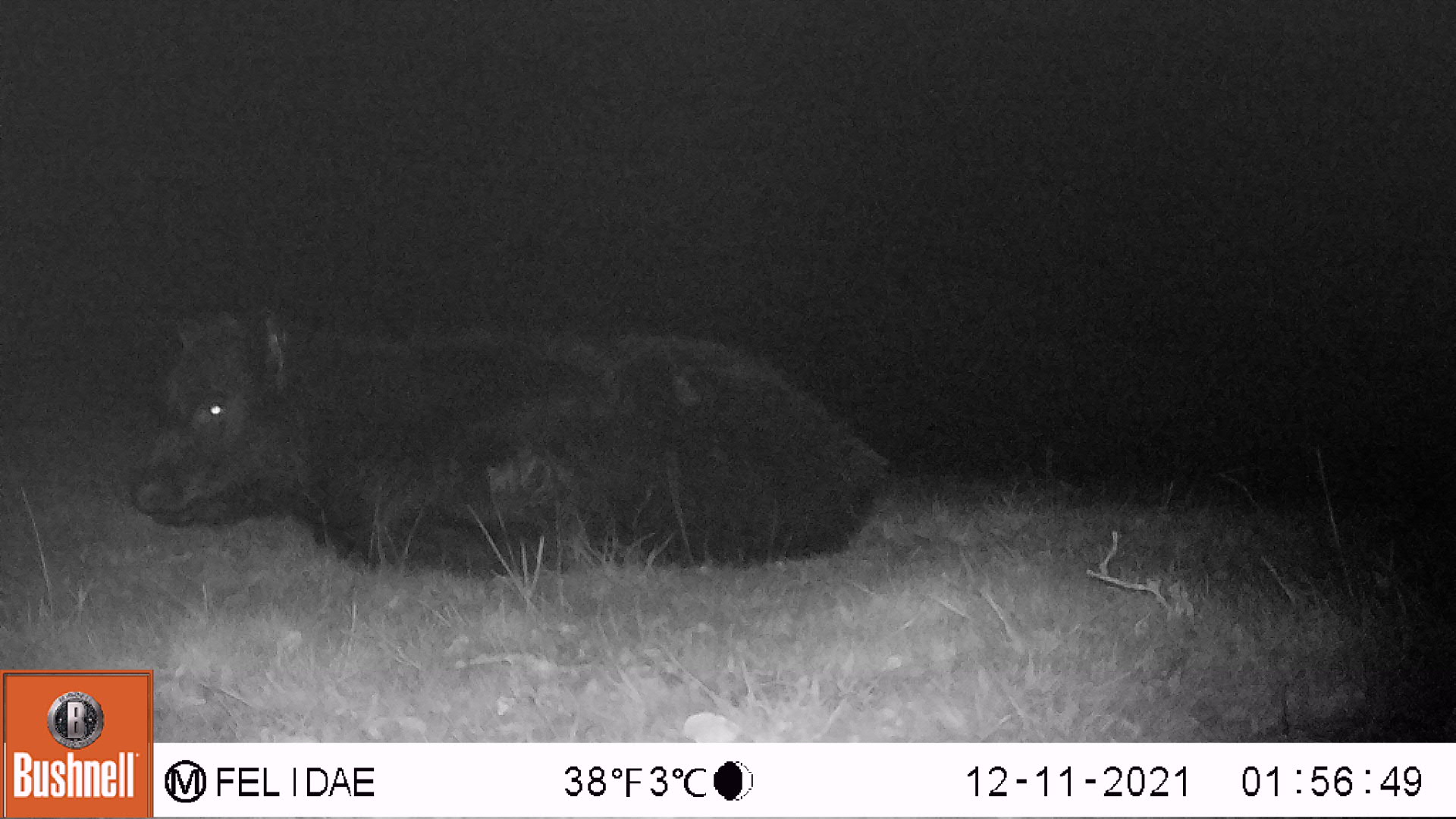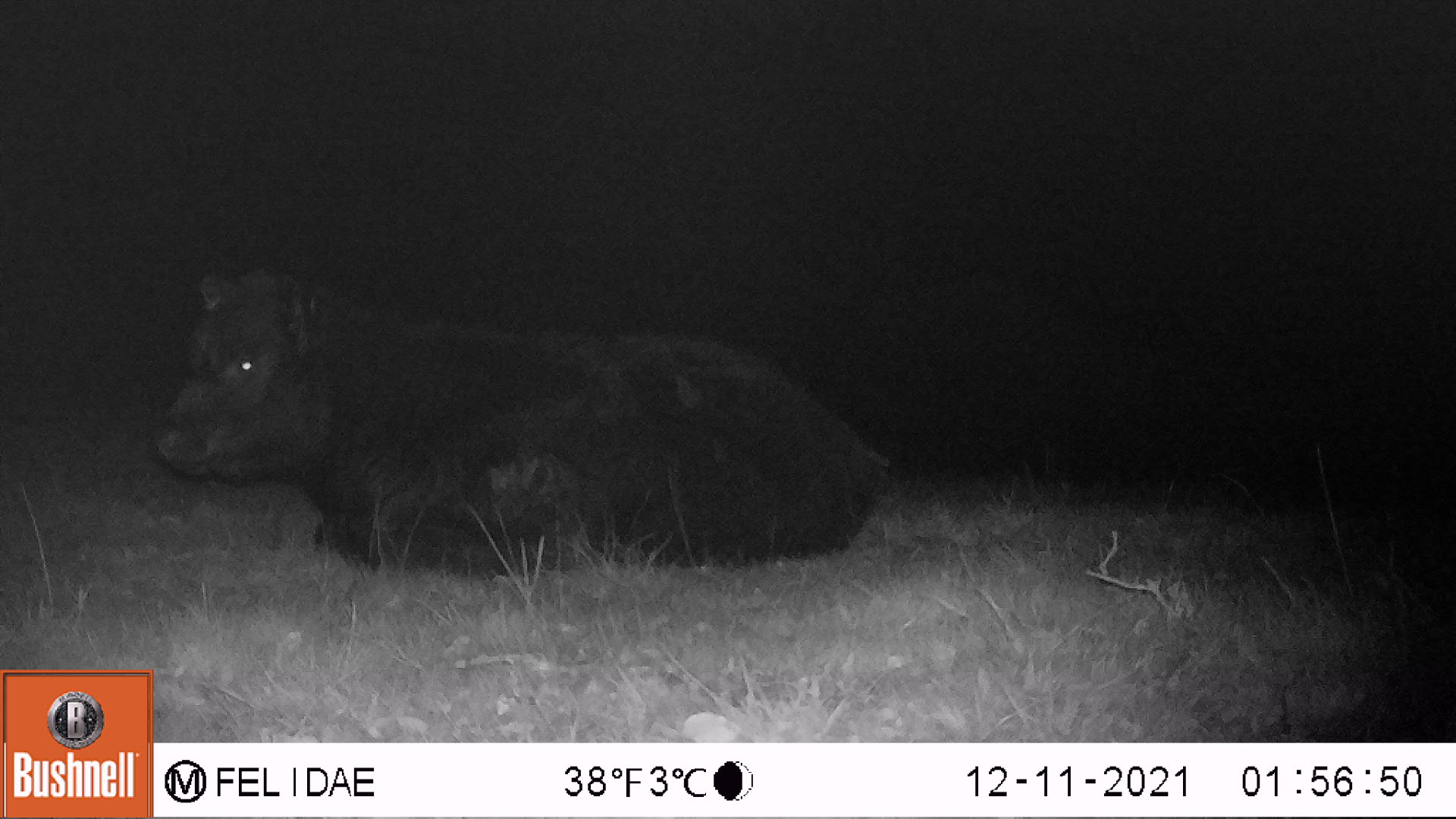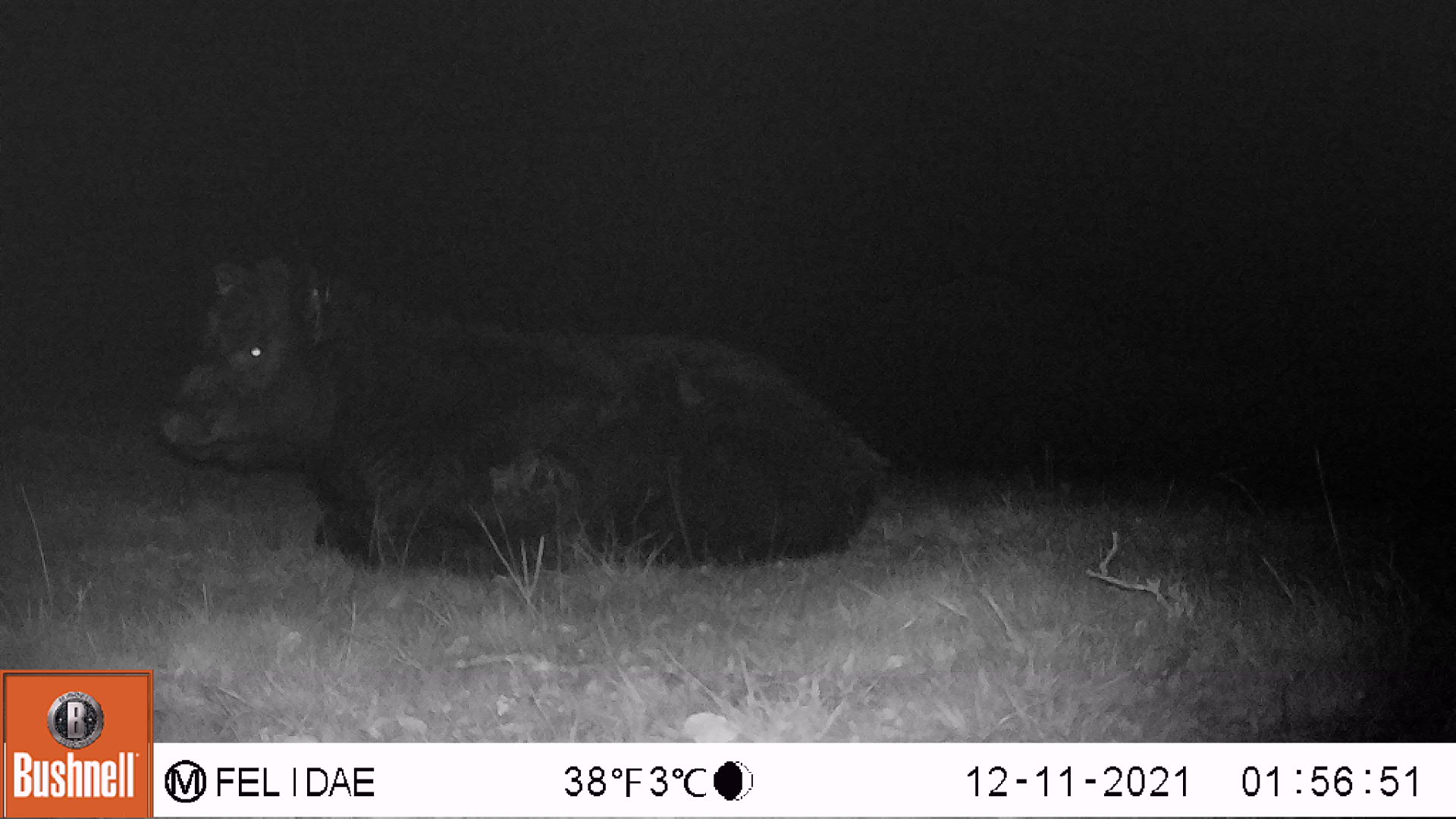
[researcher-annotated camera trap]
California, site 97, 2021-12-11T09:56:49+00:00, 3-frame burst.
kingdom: Animalia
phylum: Chordata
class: Mammalia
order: Artiodactyla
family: Bovidae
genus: Bos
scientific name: Bos taurus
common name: domestic cattle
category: cattle